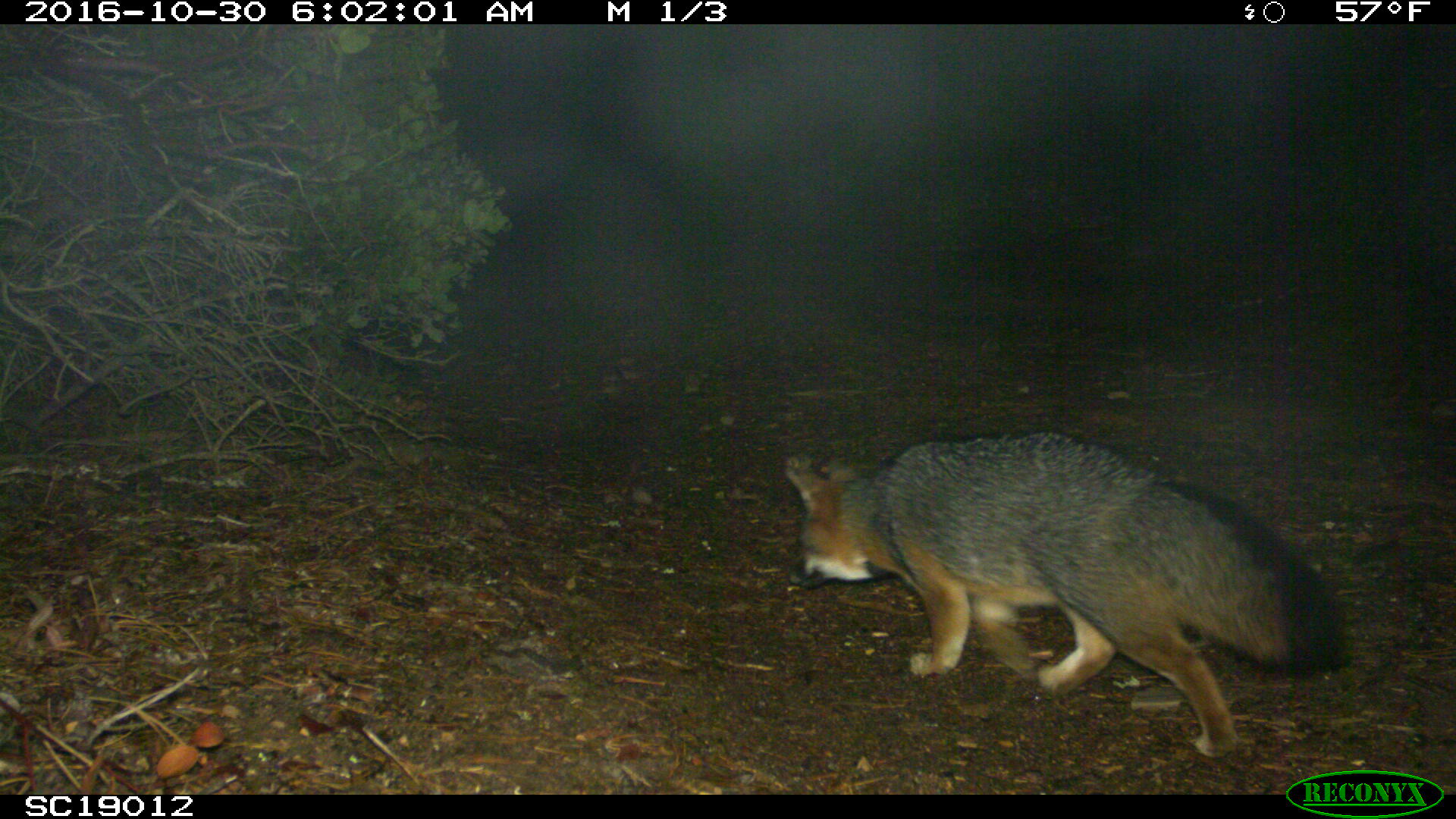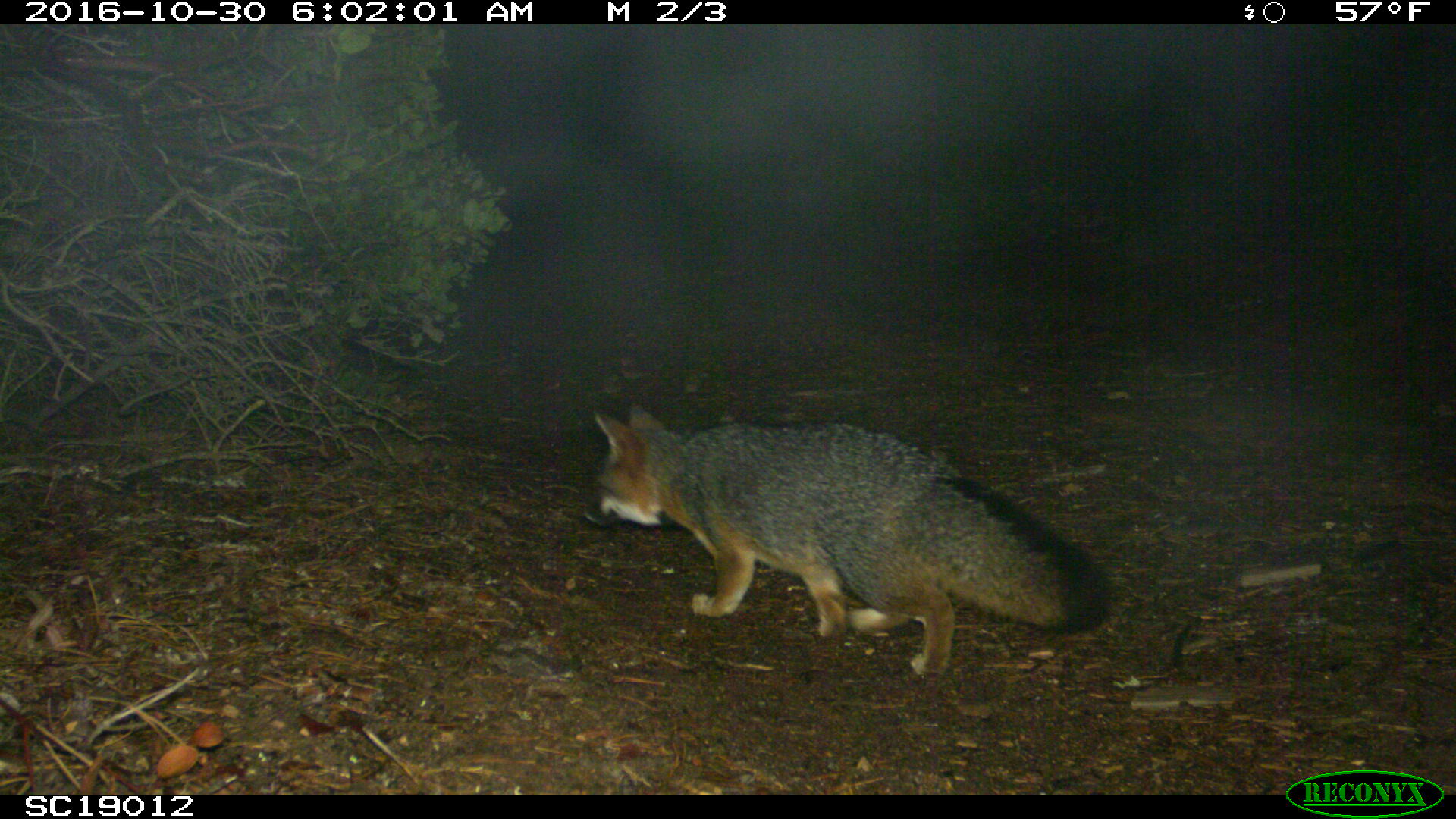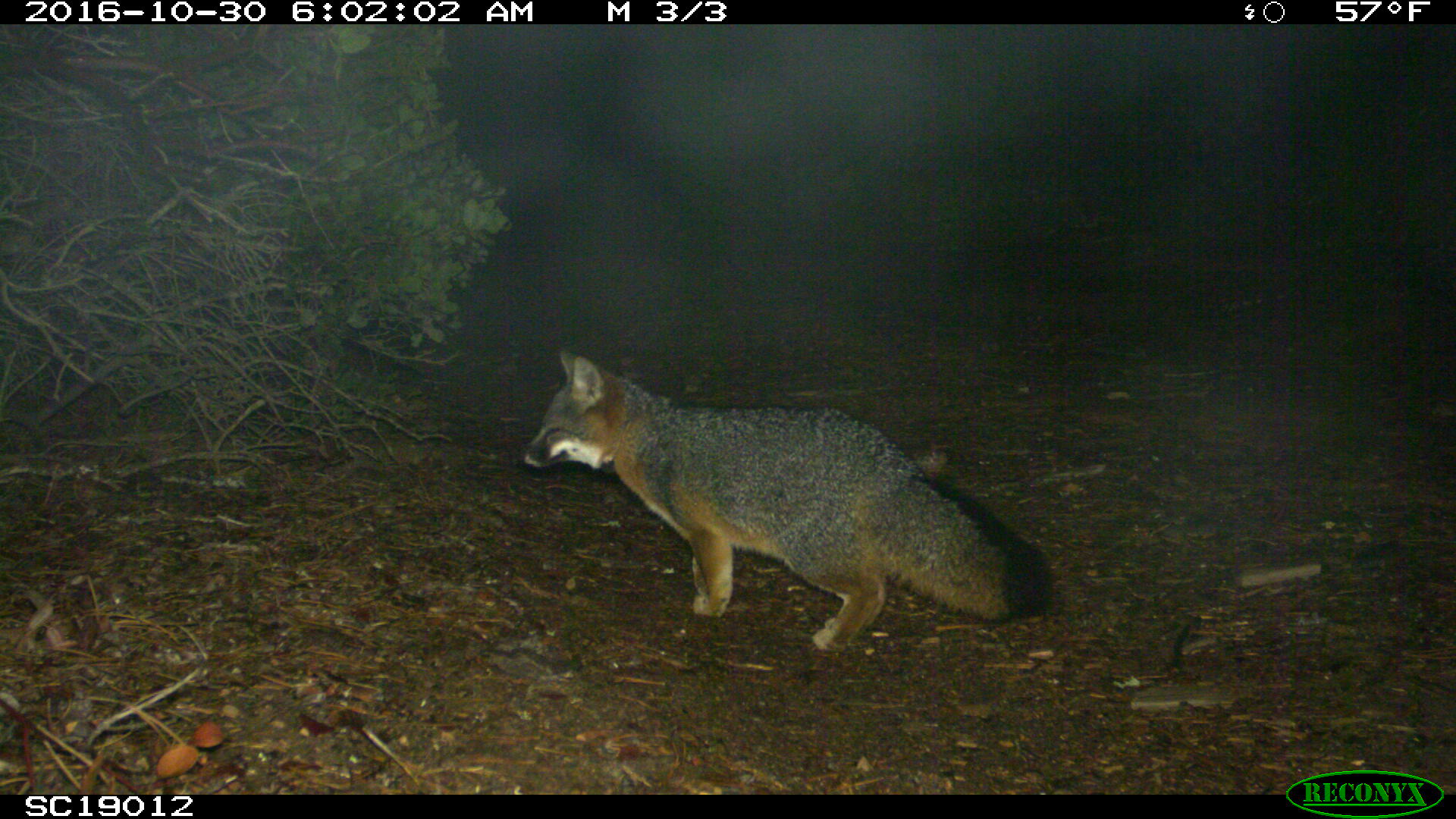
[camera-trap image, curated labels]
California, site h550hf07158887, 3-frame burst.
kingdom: Animalia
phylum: Chordata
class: Mammalia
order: Carnivora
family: Canidae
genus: Urocyon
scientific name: Urocyon littoralis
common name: island fox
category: fox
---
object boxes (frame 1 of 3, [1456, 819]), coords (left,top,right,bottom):
fox: (785,432,1344,756)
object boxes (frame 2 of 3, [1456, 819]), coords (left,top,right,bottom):
fox: (582,400,1104,679)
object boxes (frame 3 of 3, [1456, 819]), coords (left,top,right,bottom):
fox: (516,347,1050,647)